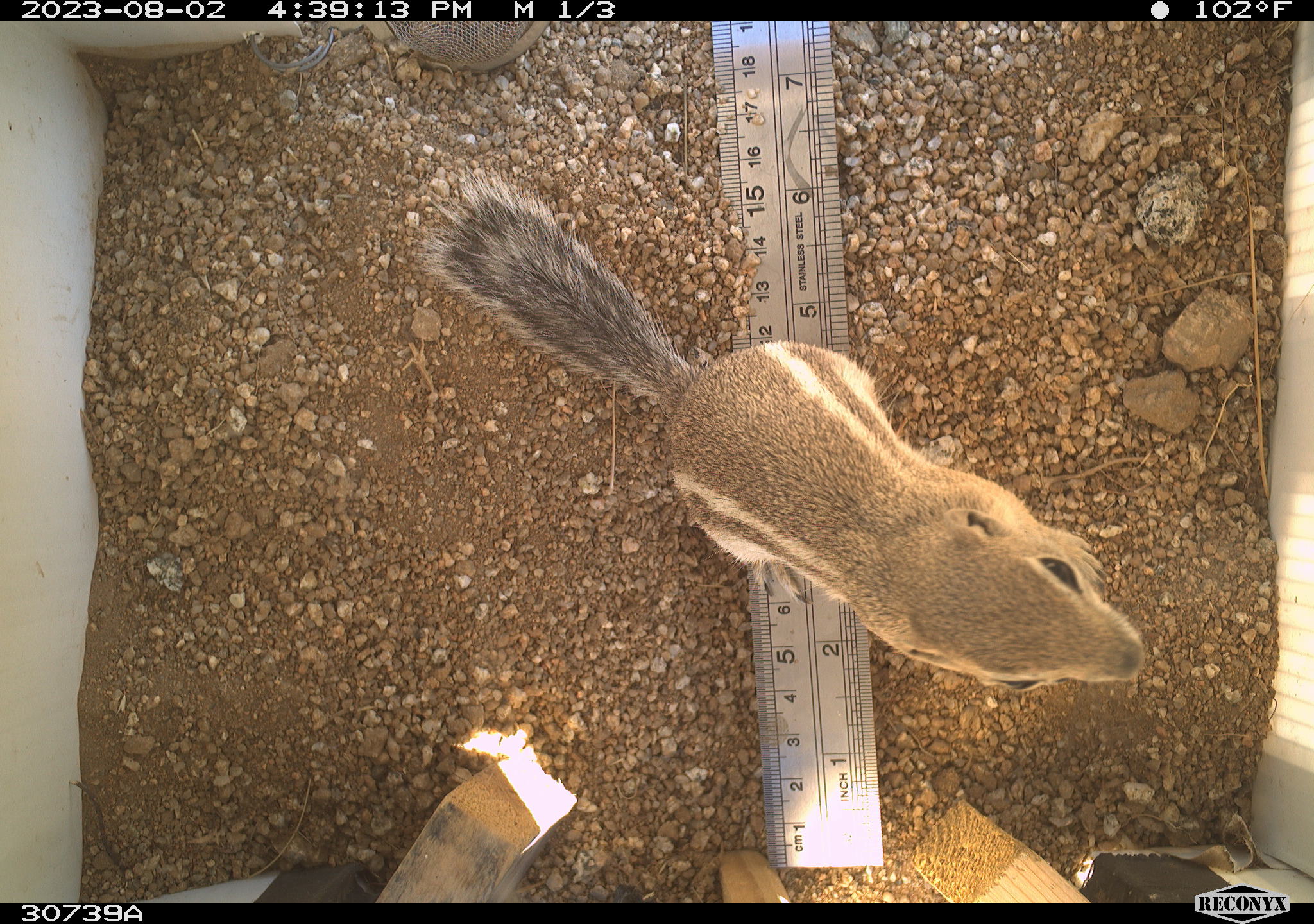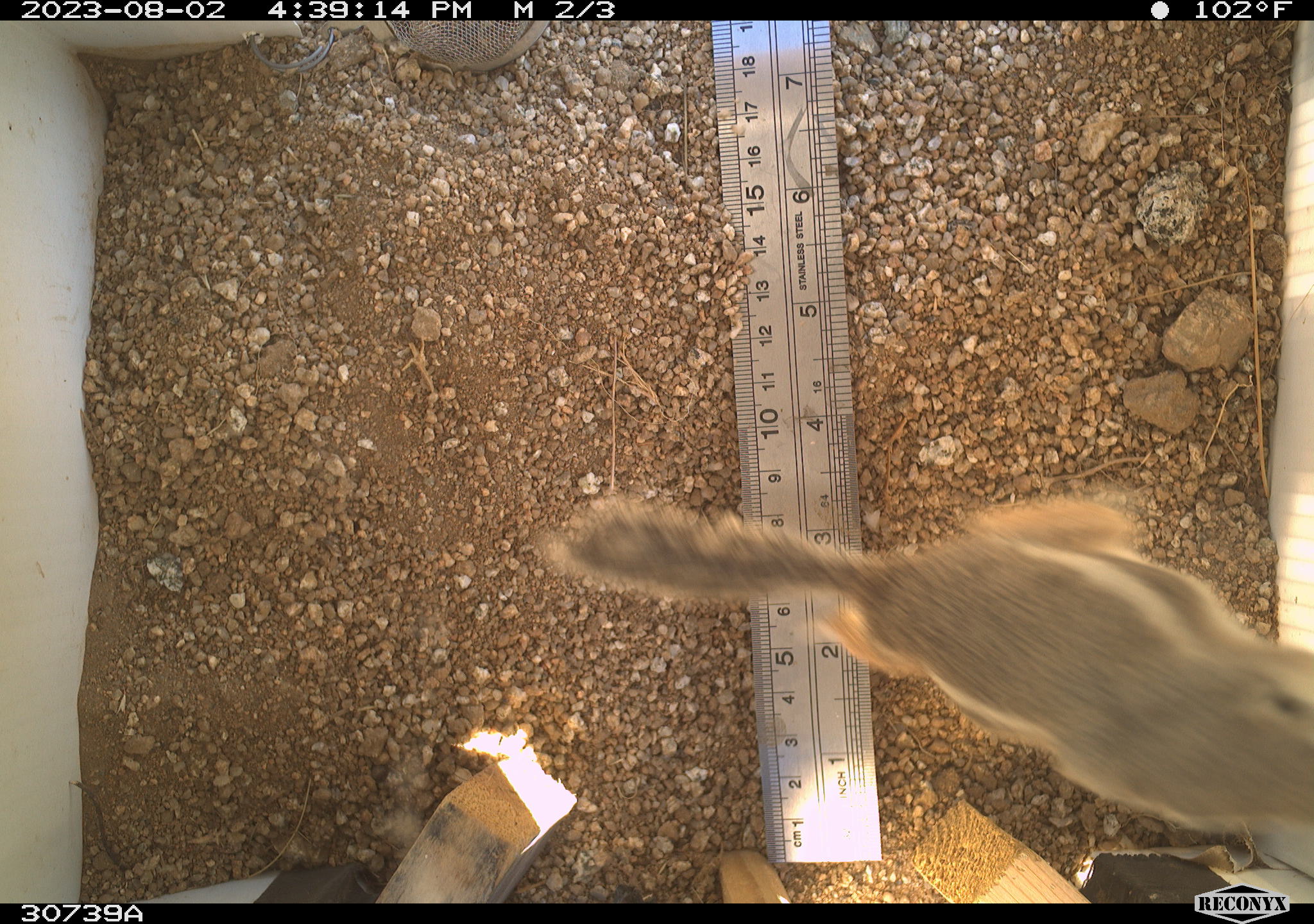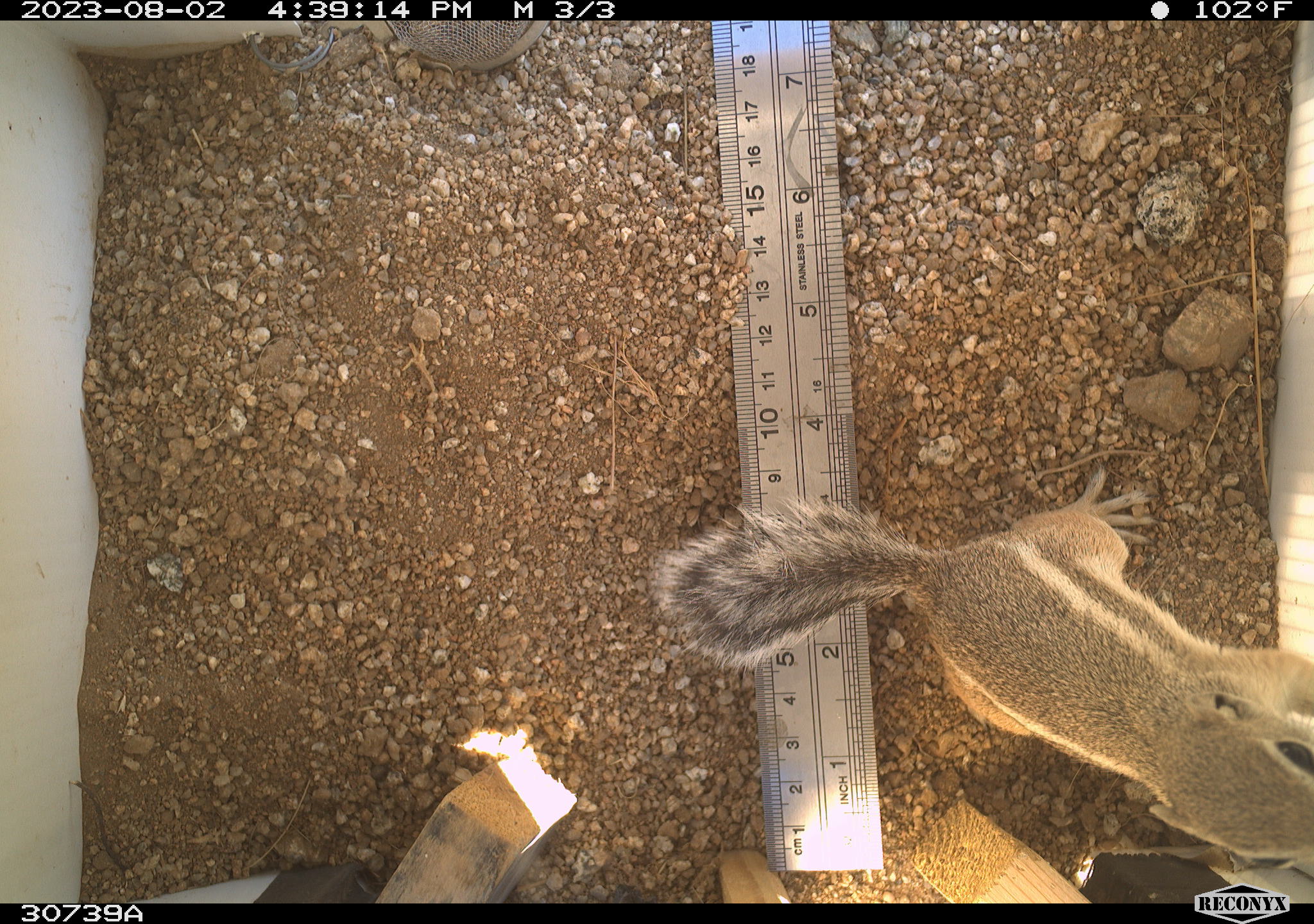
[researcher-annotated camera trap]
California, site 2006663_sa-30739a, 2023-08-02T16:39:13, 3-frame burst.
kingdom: Animalia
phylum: Chordata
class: Mammalia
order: Rodentia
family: Sciuridae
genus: Ammospermophilus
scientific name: Ammospermophilus leucurus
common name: white-tailed antelope squirrel